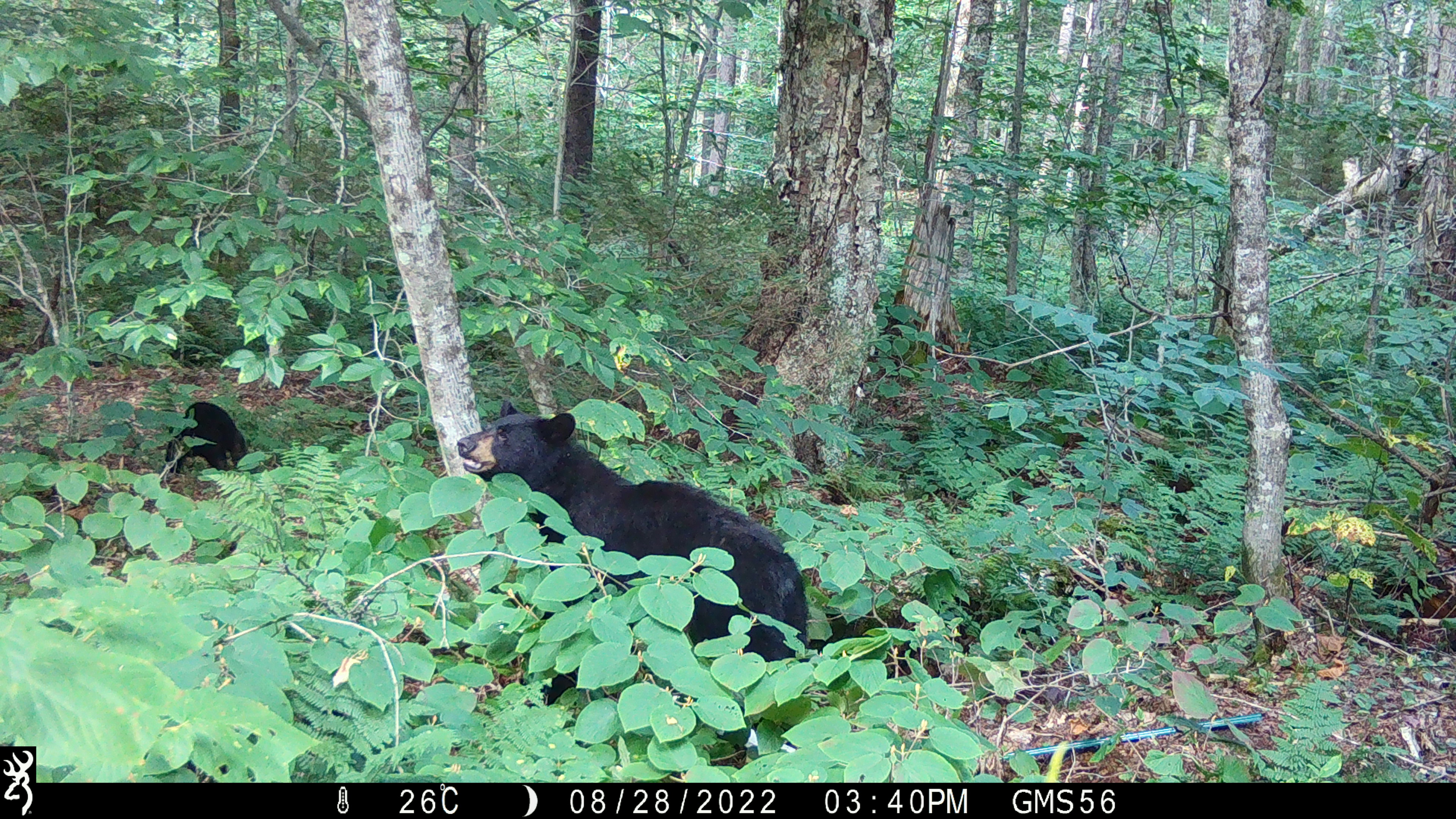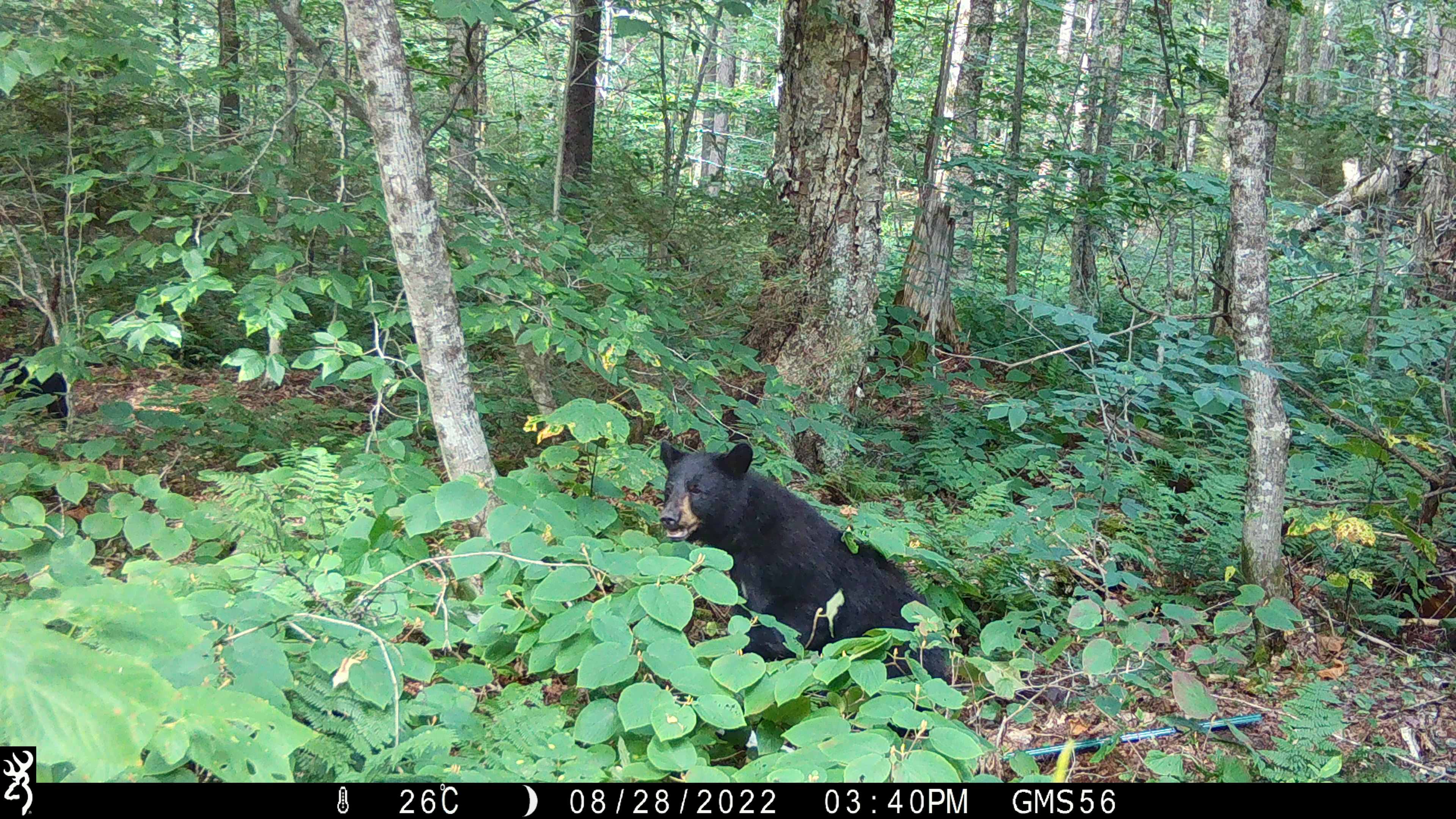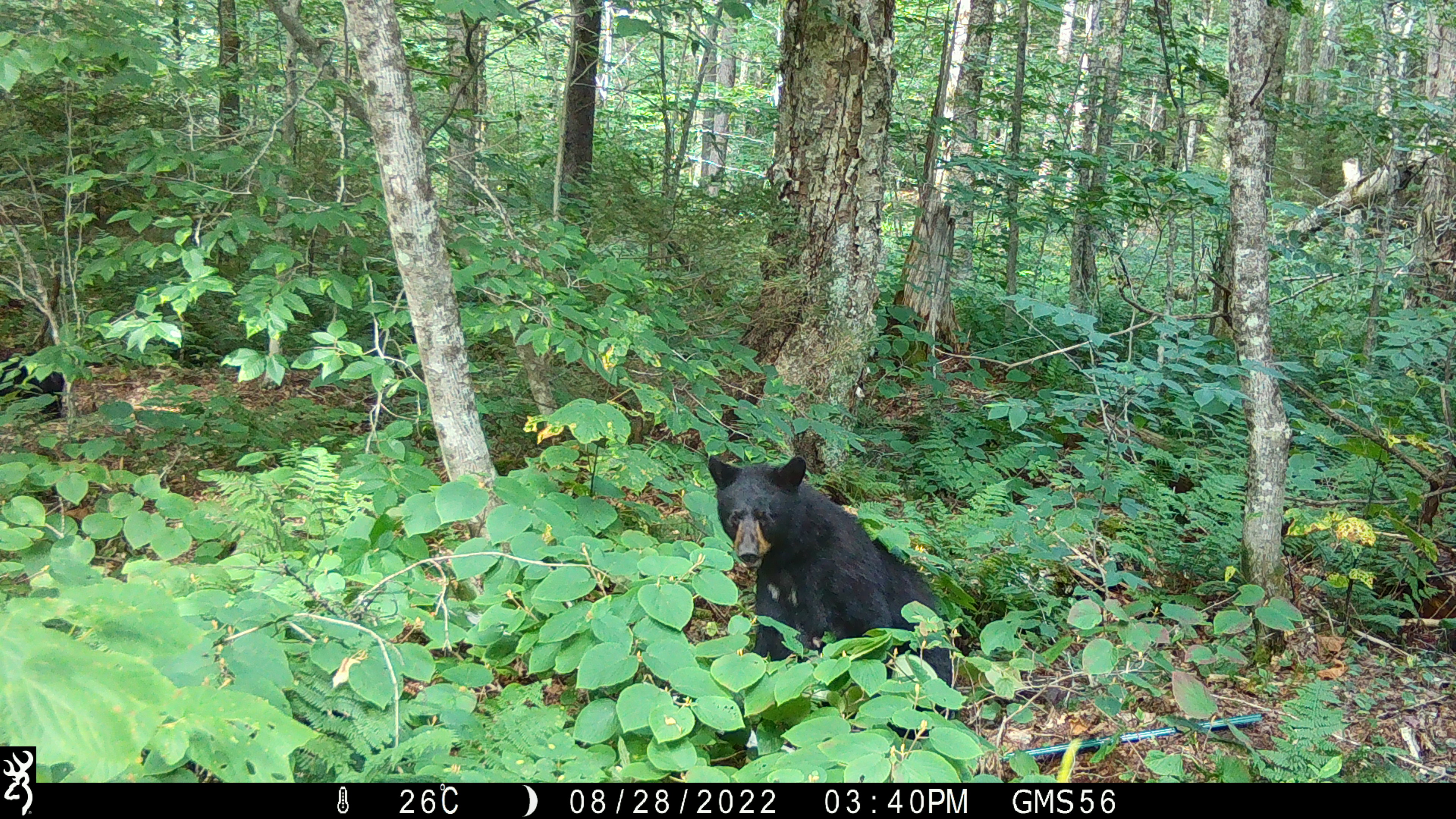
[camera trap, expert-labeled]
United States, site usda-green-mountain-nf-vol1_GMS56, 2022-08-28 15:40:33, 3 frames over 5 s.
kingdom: Animalia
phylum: Chordata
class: Mammalia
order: Carnivora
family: Ursidae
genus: Ursus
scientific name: Ursus americanus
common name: black bear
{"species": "black bear (Ursus americanus)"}